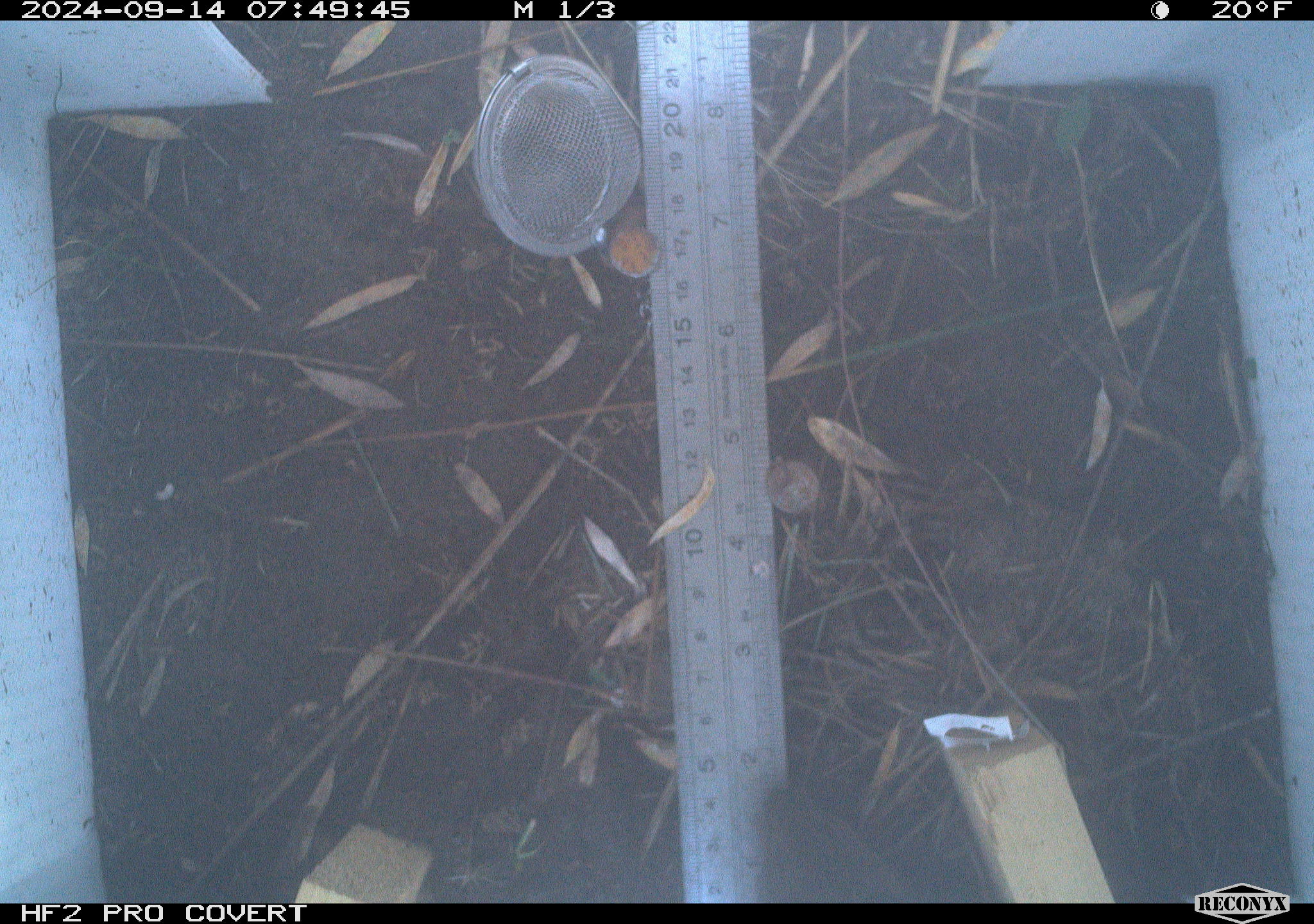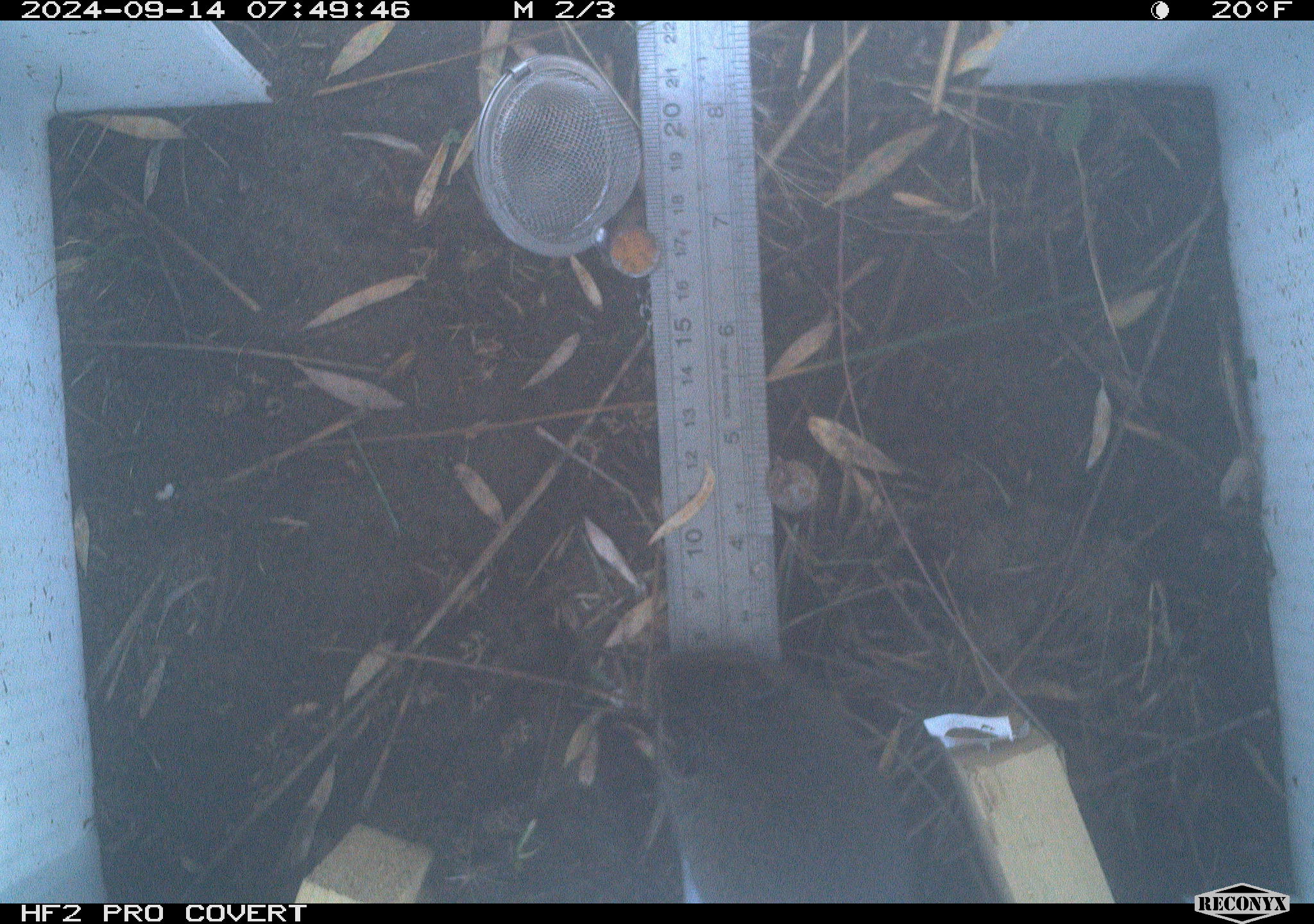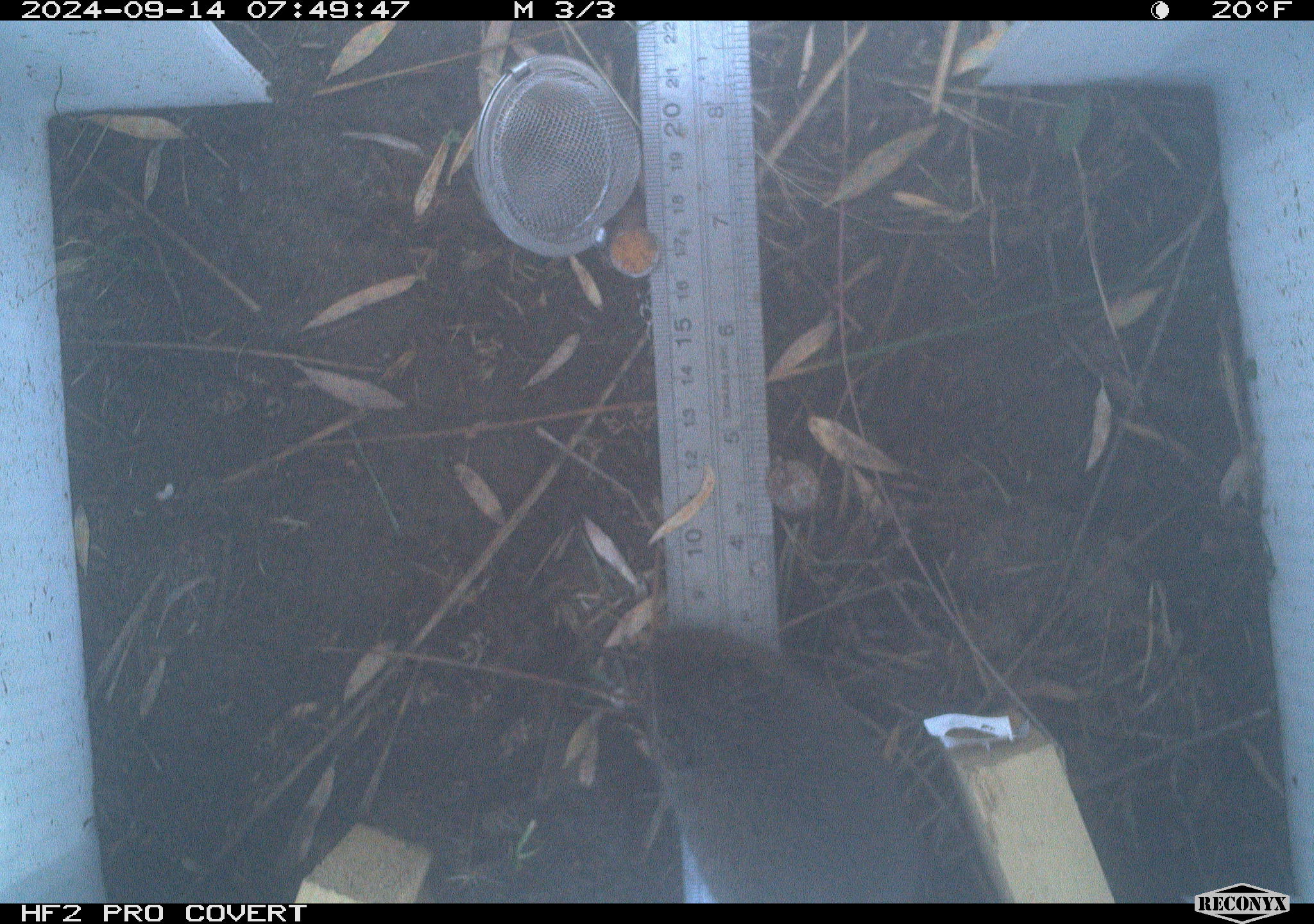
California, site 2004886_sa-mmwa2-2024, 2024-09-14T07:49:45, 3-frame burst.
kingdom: Animalia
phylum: Chordata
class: Mammalia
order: Rodentia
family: Cricetidae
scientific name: Arvicolinae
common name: voles, lemmings, and muskrats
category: arvicolinae subfamily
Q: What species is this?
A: Arvicolinae subfamily (voles, lemmings, and muskrats) (Arvicolinae).